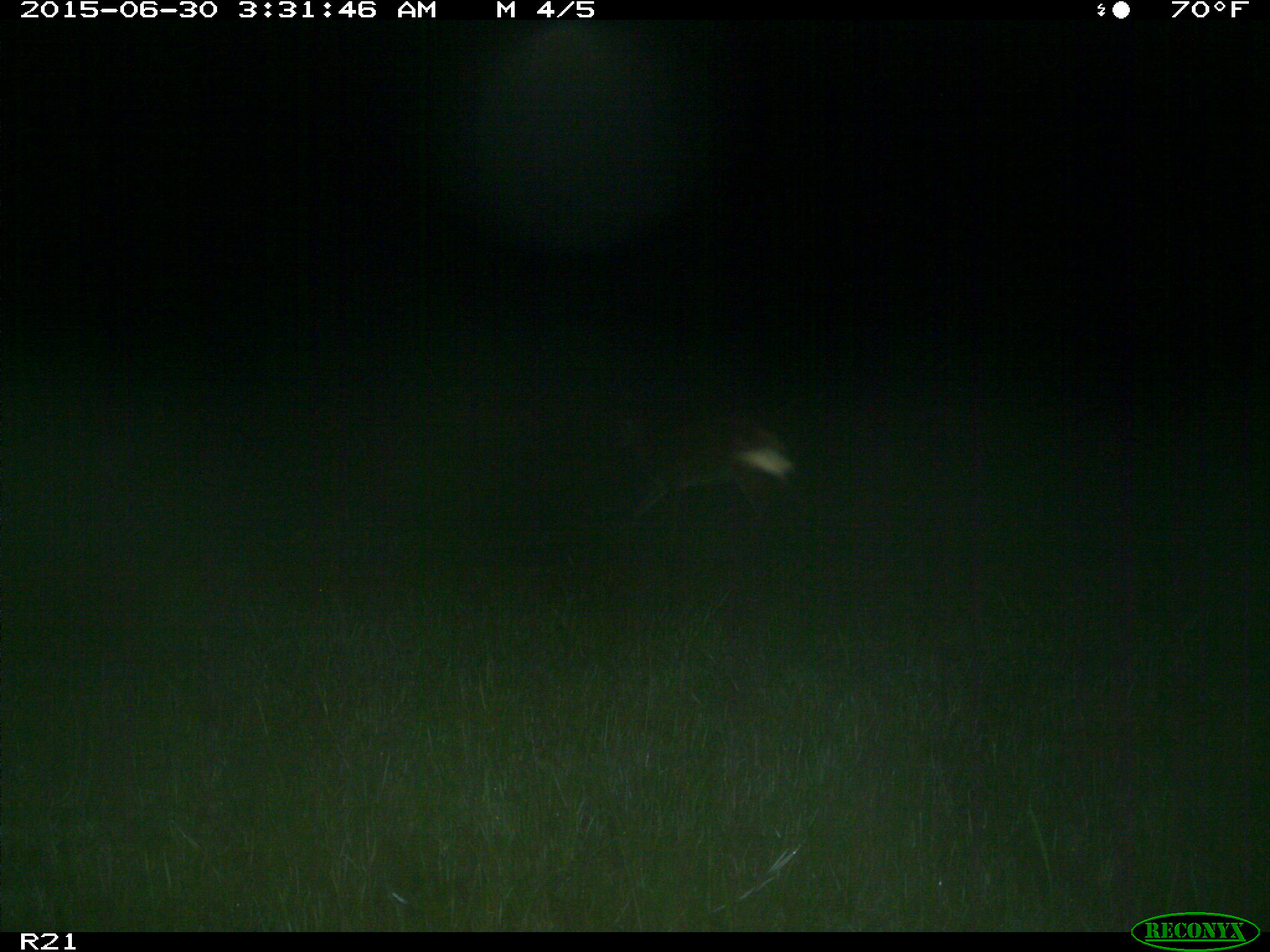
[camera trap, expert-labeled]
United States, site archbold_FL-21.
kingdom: Animalia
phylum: Chordata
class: Mammalia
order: Artiodactyla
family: Cervidae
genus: Odocoileus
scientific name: Odocoileus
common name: deer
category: unidentified deer